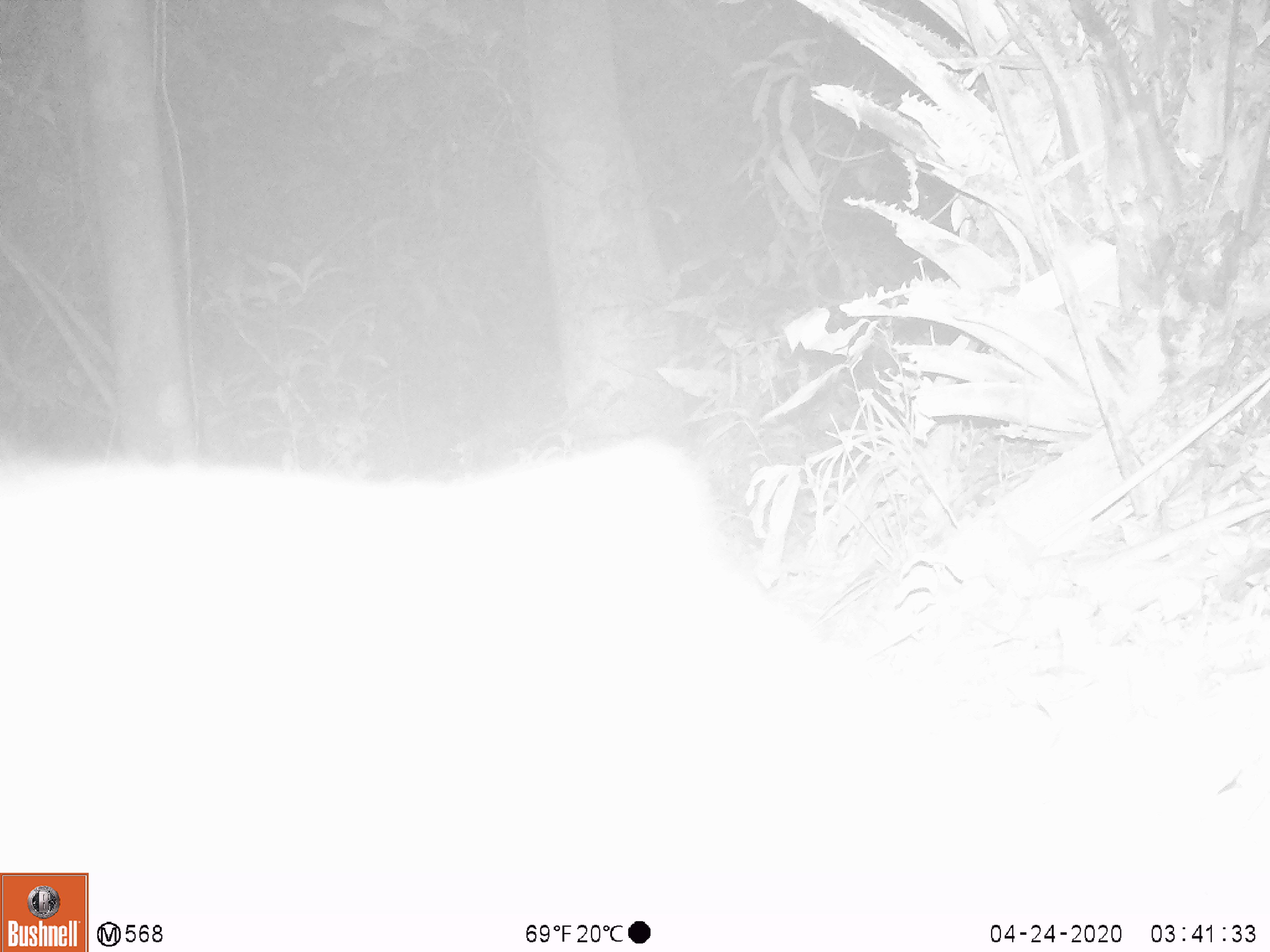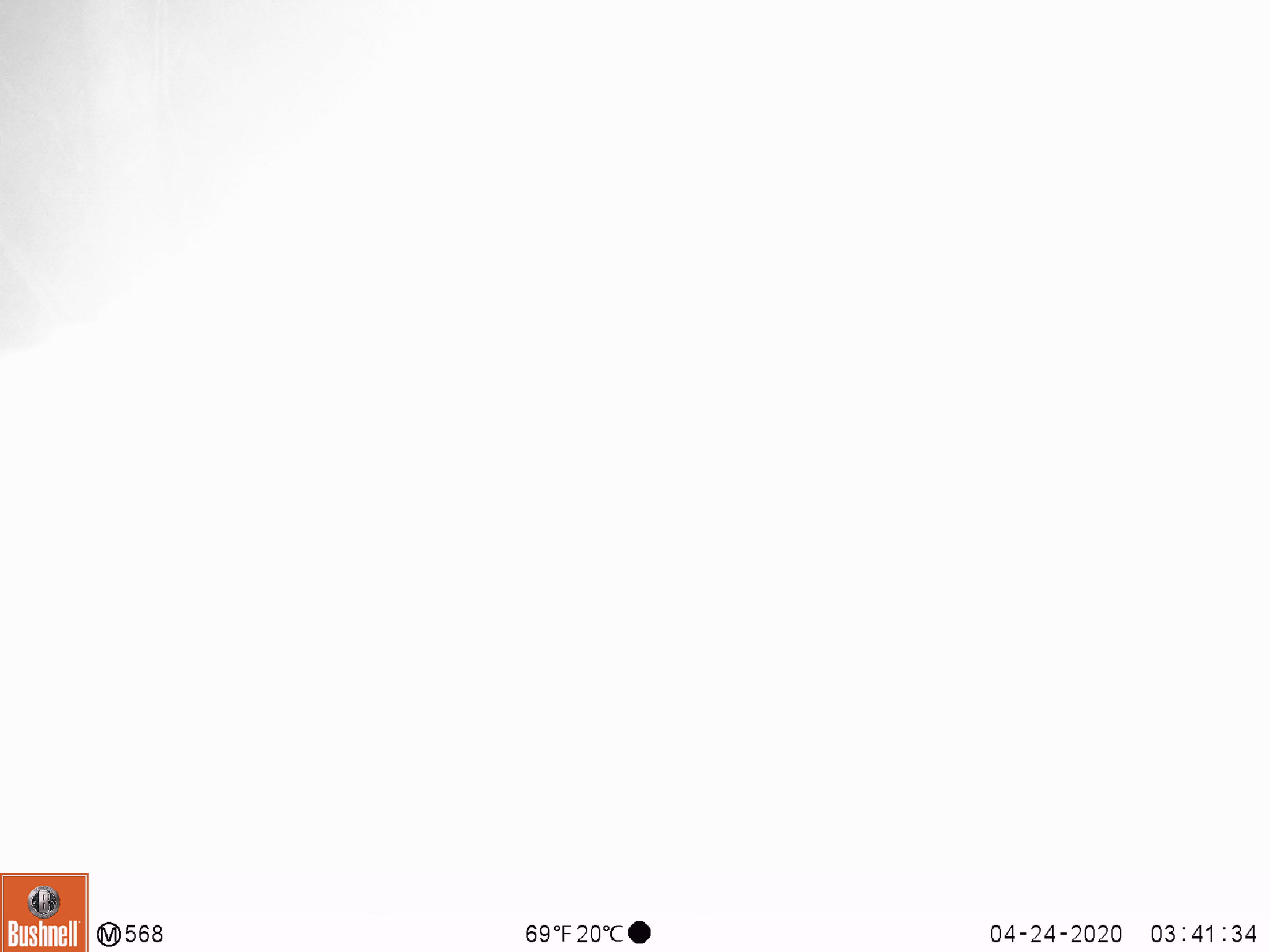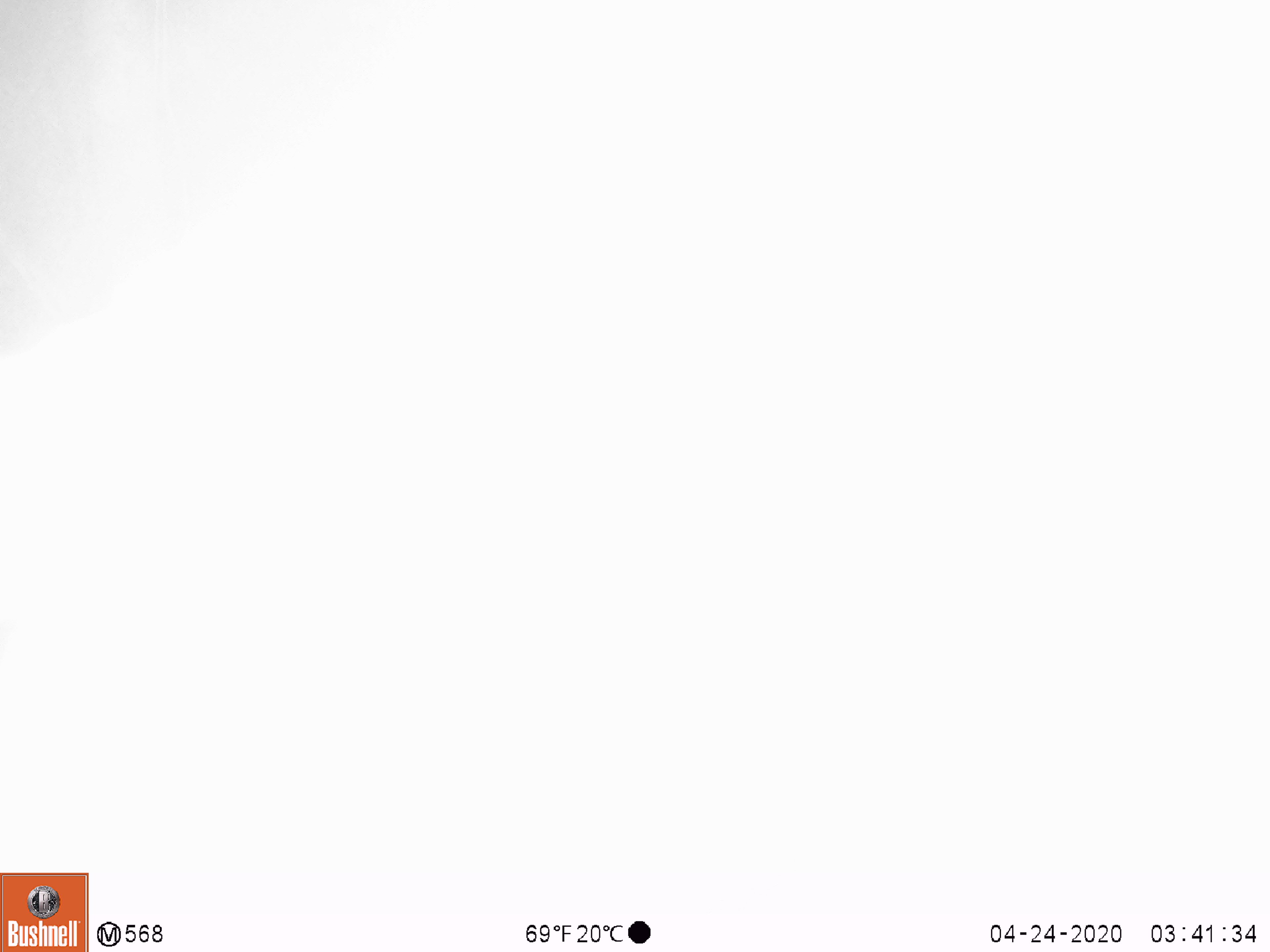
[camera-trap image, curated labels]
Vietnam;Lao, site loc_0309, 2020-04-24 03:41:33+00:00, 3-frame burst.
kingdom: Animalia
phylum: Chordata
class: Mammalia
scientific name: Mammalia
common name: mammal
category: unidentified small mammal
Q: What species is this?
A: Unidentified small mammal (mammal) (Mammalia).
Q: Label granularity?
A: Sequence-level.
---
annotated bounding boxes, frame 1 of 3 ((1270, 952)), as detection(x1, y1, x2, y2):
unidentified small mammal: detection(0, 431, 851, 909)